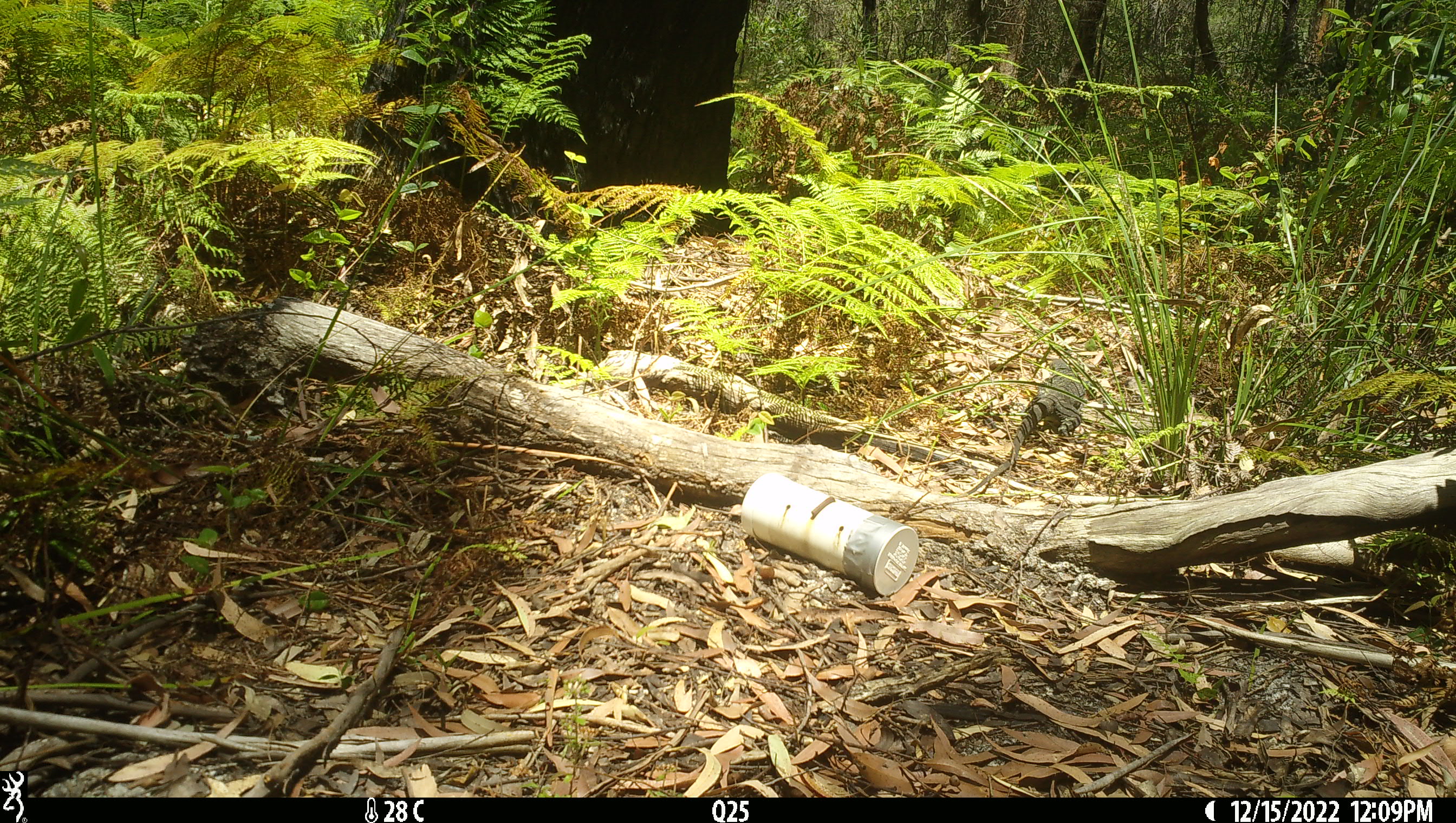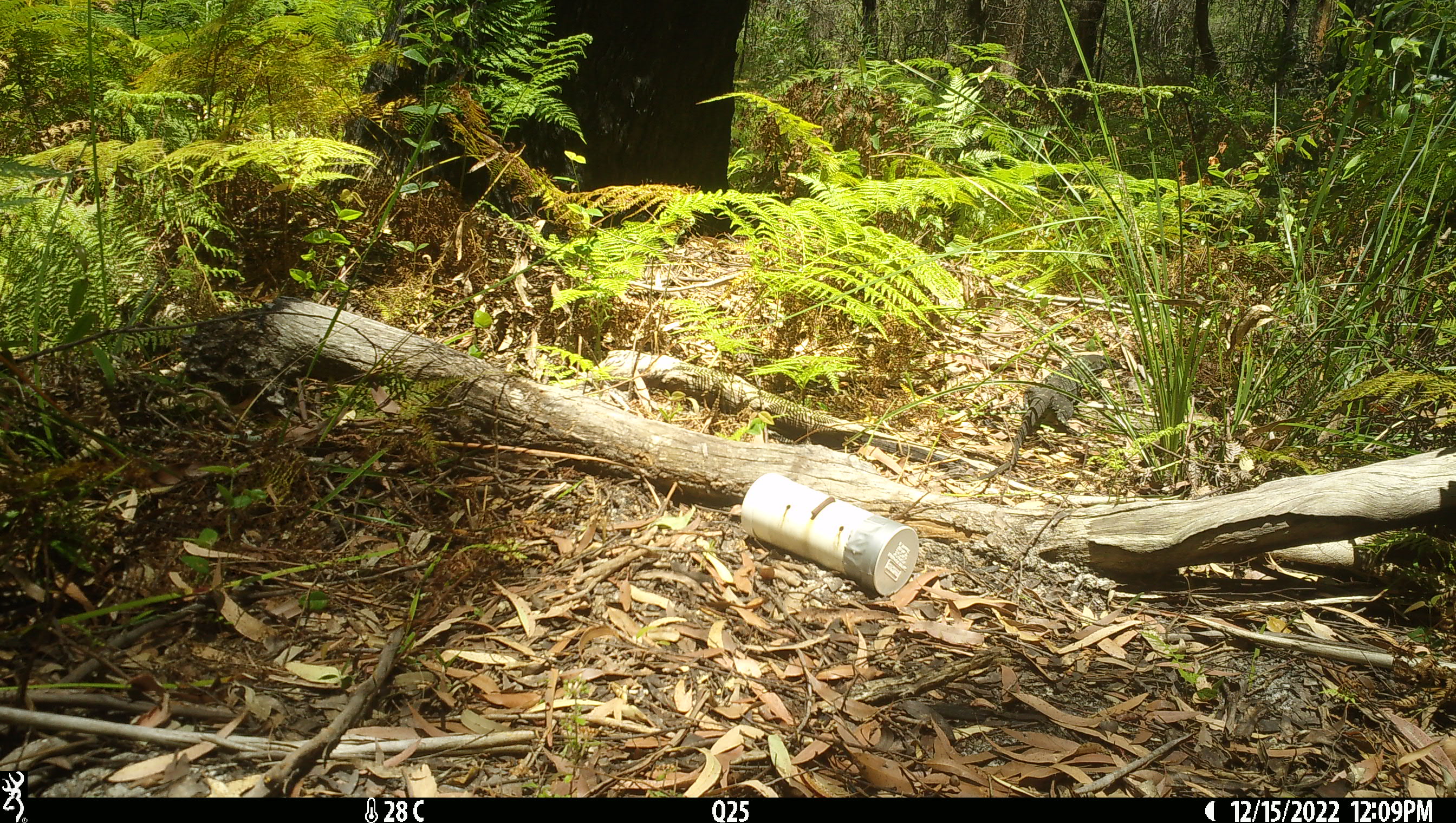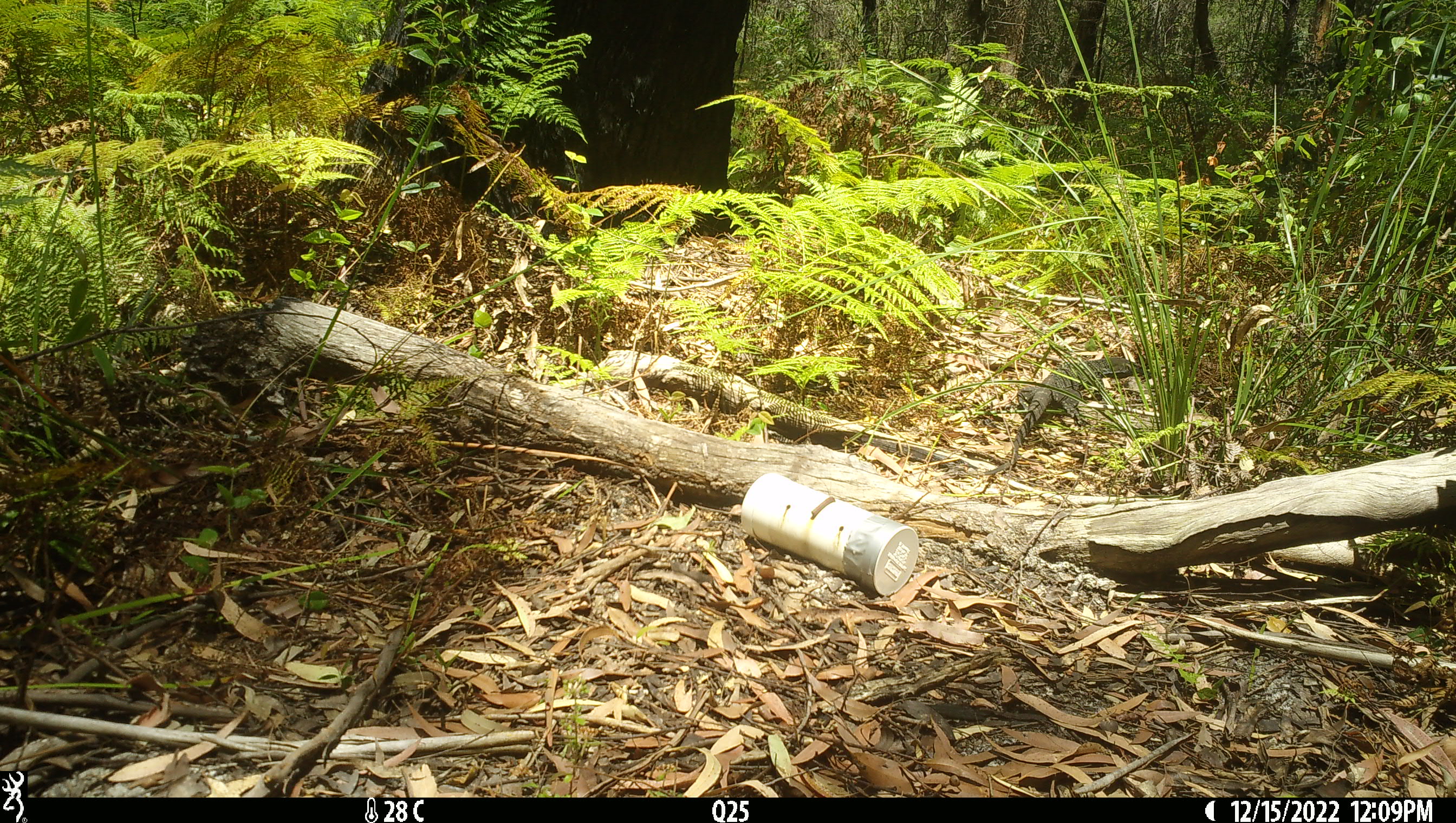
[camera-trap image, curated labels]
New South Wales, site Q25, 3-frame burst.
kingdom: Animalia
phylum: Chordata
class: Reptilia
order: Squamata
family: Varanidae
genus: Varanus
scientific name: Varanus varius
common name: lace monitor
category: goanna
Goanna (lace monitor) (Varanus varius).